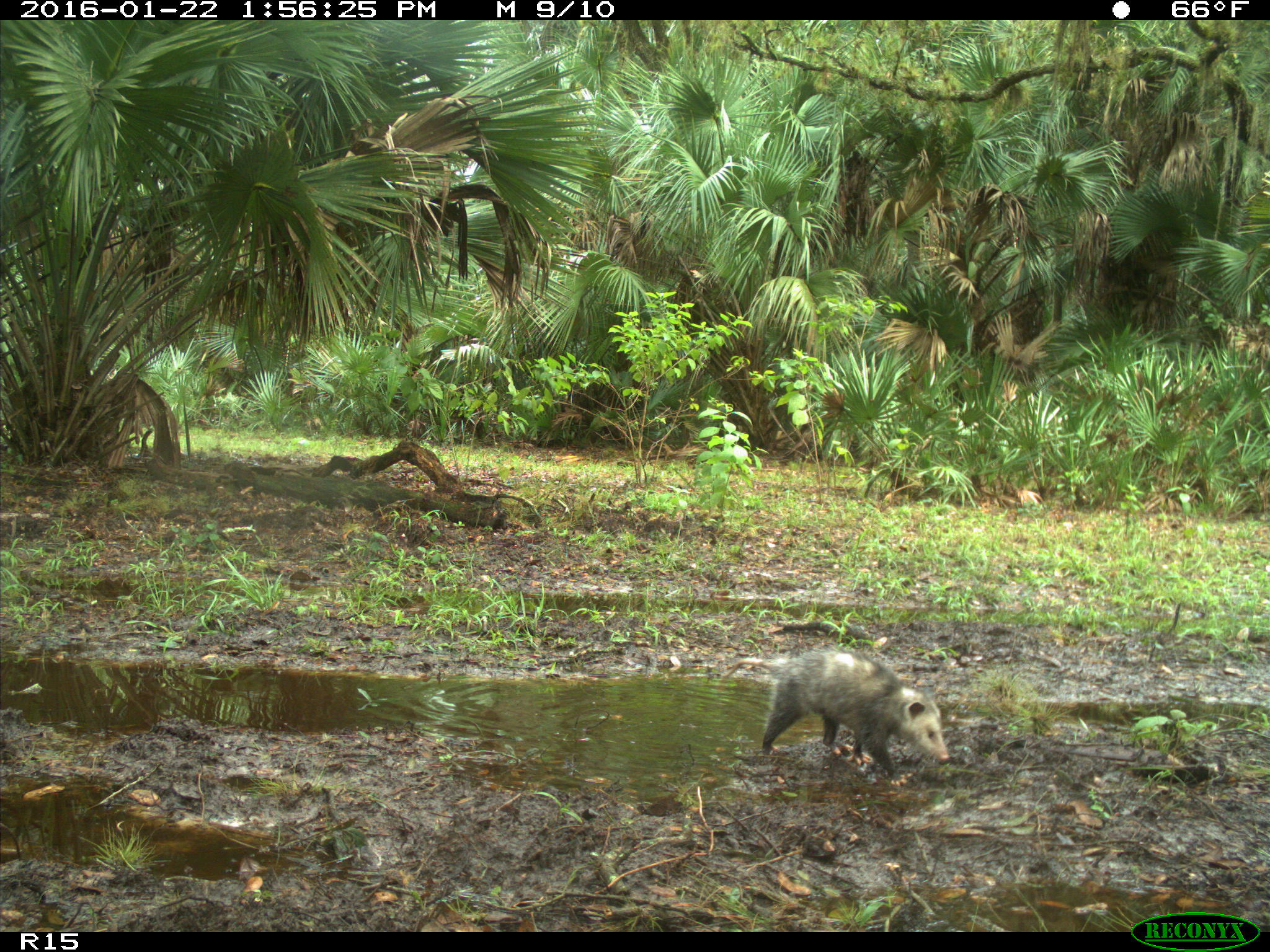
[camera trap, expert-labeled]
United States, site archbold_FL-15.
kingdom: Animalia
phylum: Chordata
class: Mammalia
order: Didelphimorphia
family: Didelphidae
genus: Didelphis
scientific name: Didelphis virginiana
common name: virginia opossum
Didelphis virginiana (virginia opossum).